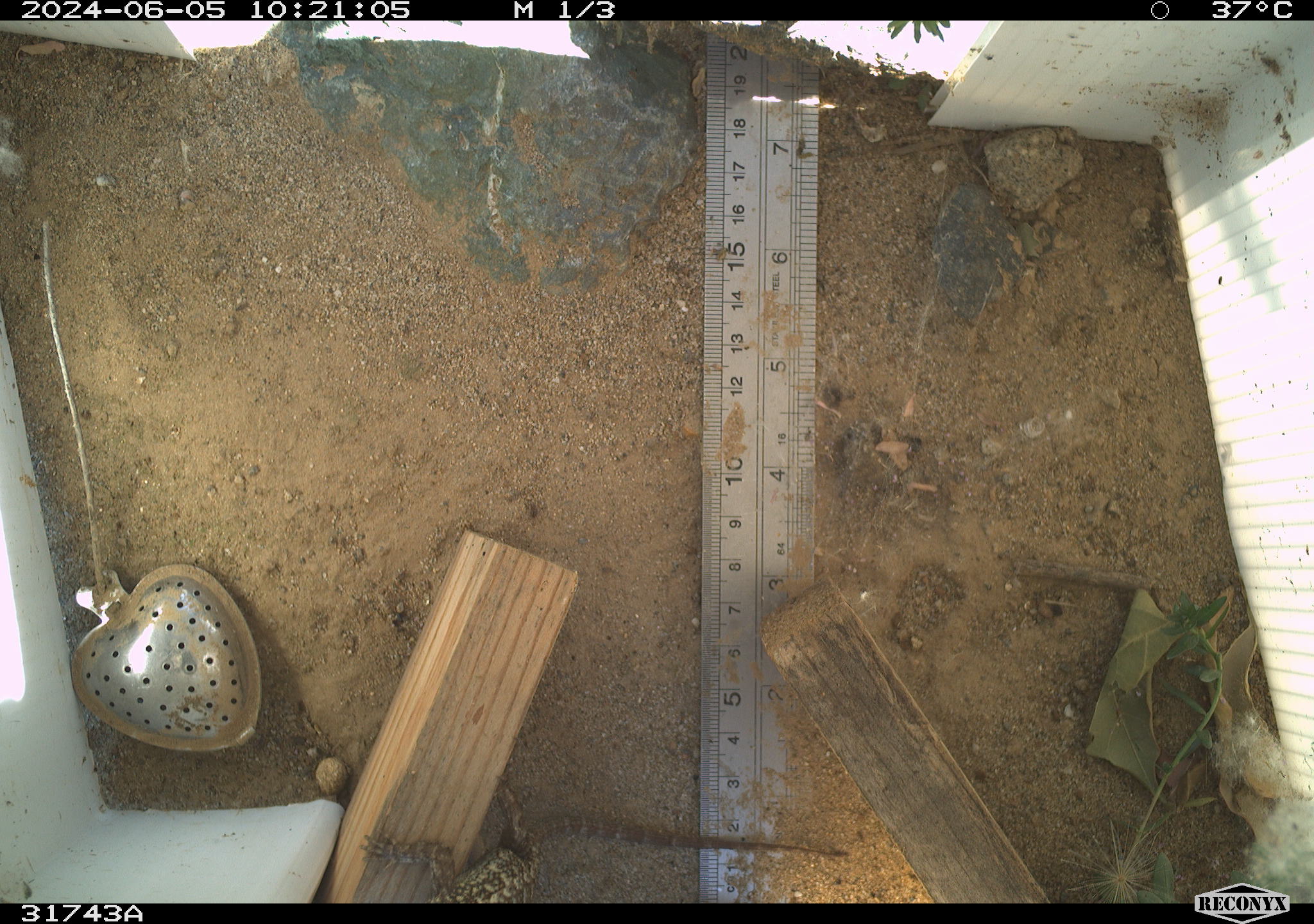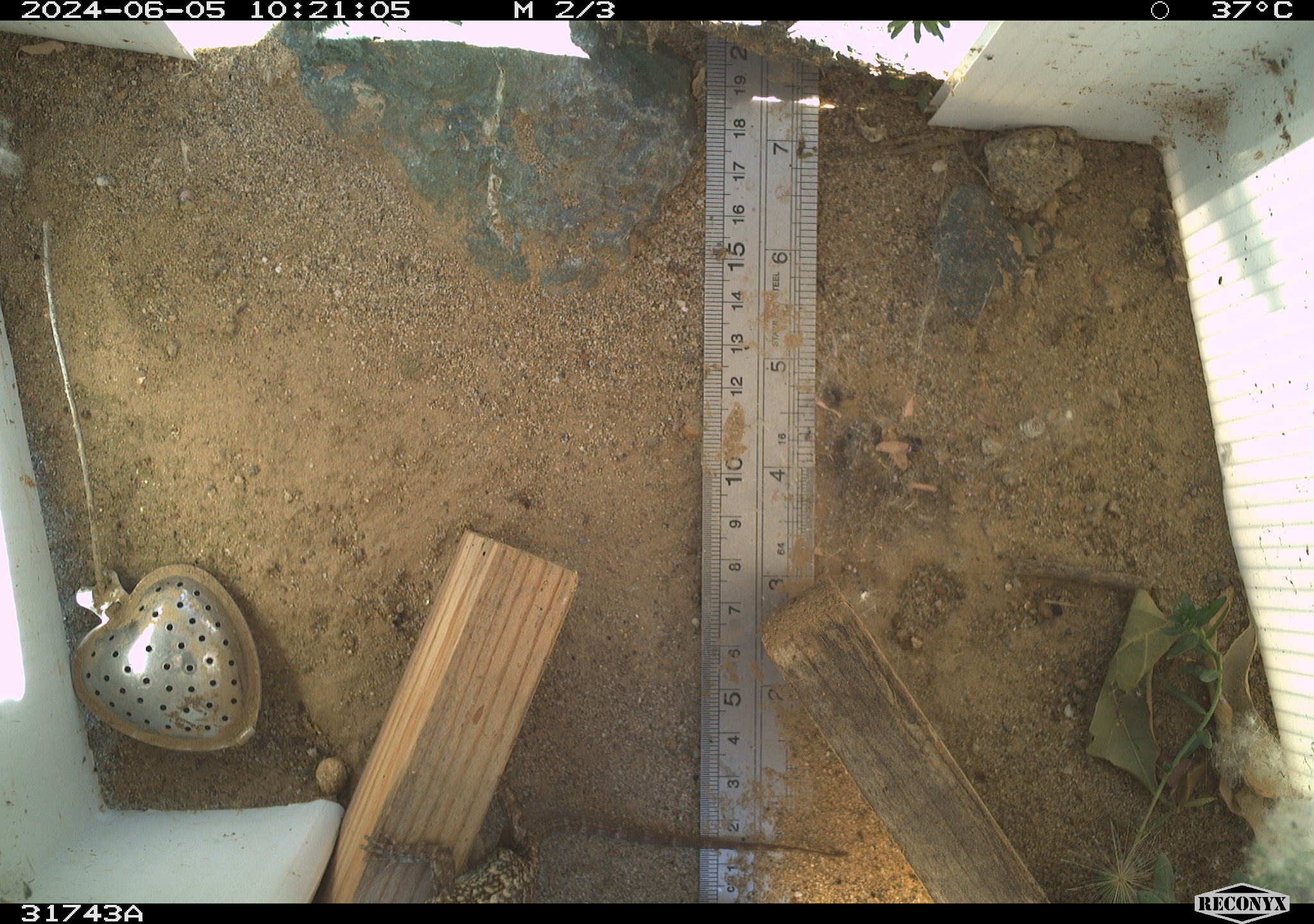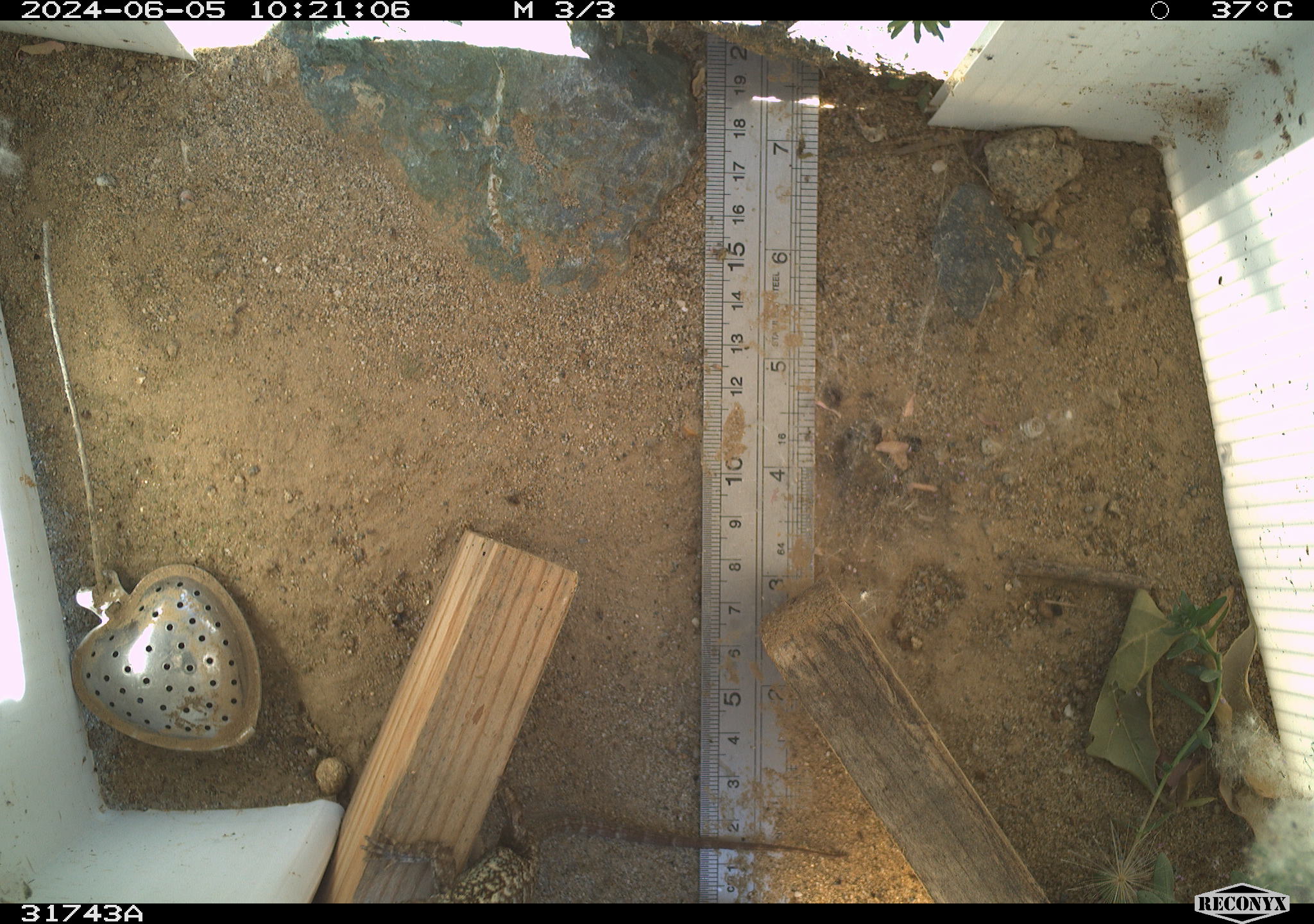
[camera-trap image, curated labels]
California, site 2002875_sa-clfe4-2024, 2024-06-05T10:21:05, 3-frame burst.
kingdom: Animalia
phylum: Chordata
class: Reptilia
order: Squamata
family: Phrynosomatidae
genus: Sceloporus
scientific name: Sceloporus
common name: spiny lizards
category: sceloporus species